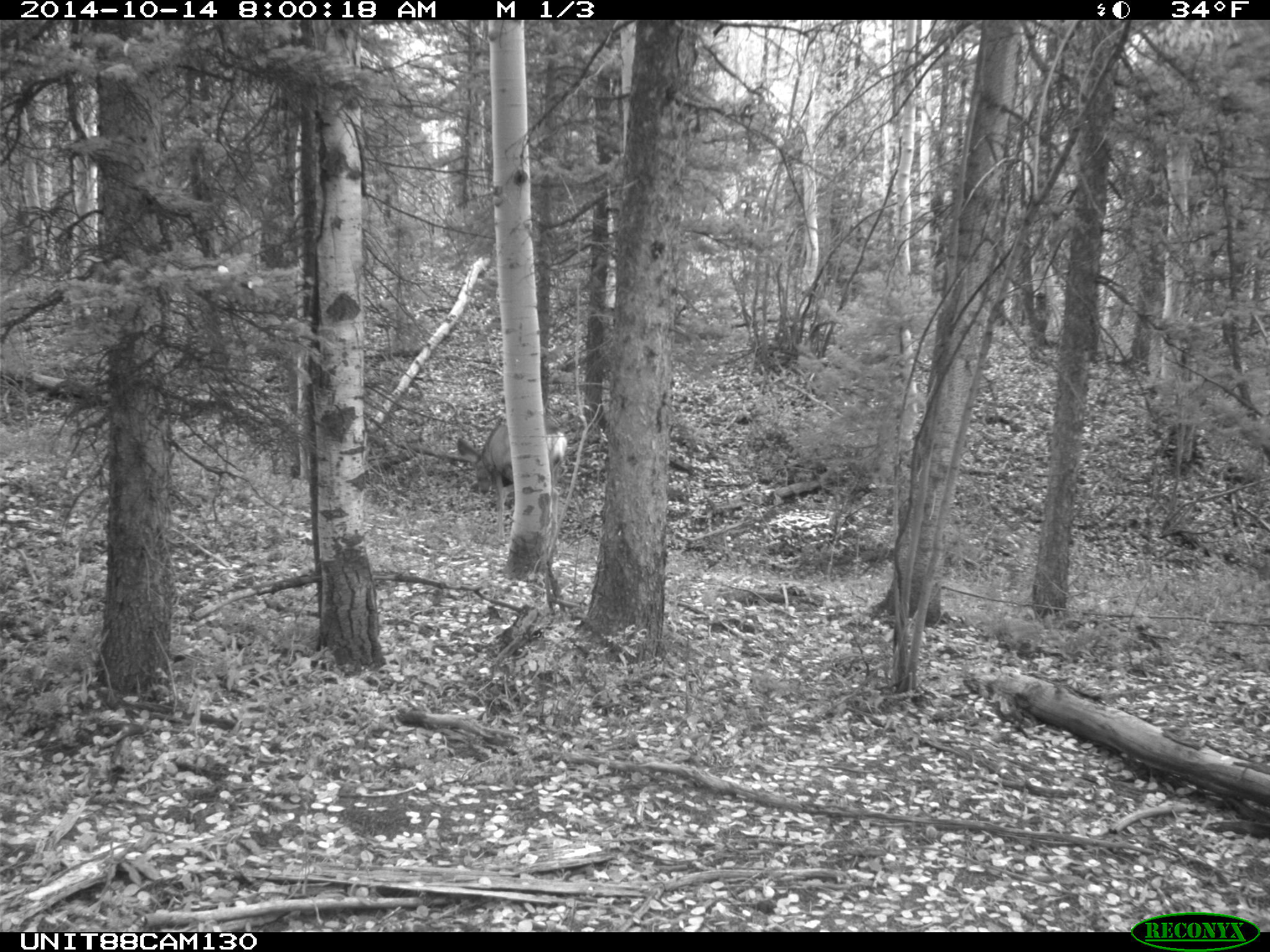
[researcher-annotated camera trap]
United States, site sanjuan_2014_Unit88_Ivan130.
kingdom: Animalia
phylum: Chordata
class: Mammalia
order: Artiodactyla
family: Cervidae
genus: Odocoileus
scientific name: Odocoileus hemionus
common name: mule deer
Odocoileus hemionus (mule deer).